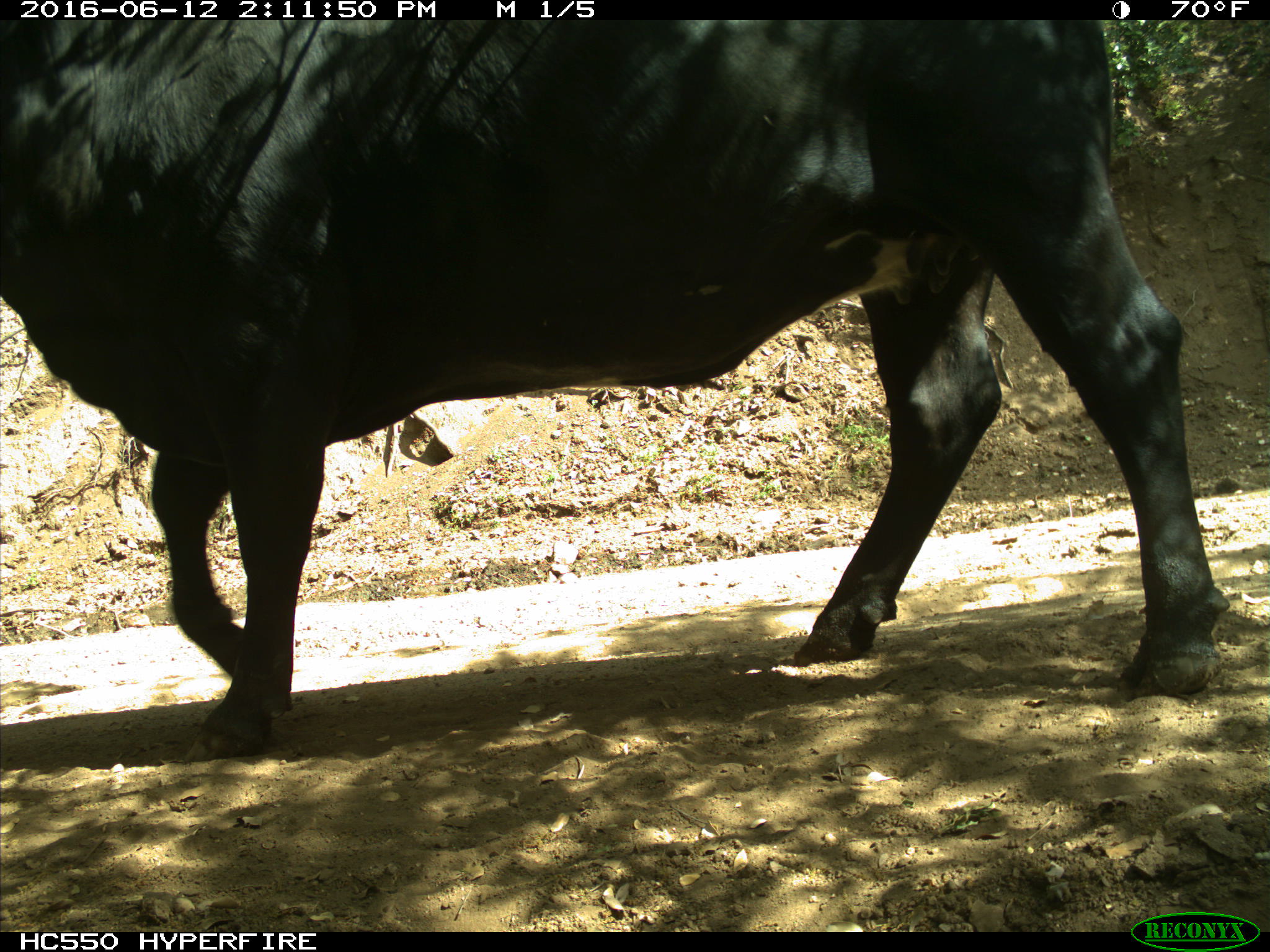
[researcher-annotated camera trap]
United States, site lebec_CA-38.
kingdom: Animalia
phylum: Chordata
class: Mammalia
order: Artiodactyla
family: Bovidae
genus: Bos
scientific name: Bos taurus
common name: domestic cow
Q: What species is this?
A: Bos taurus (domestic cow).